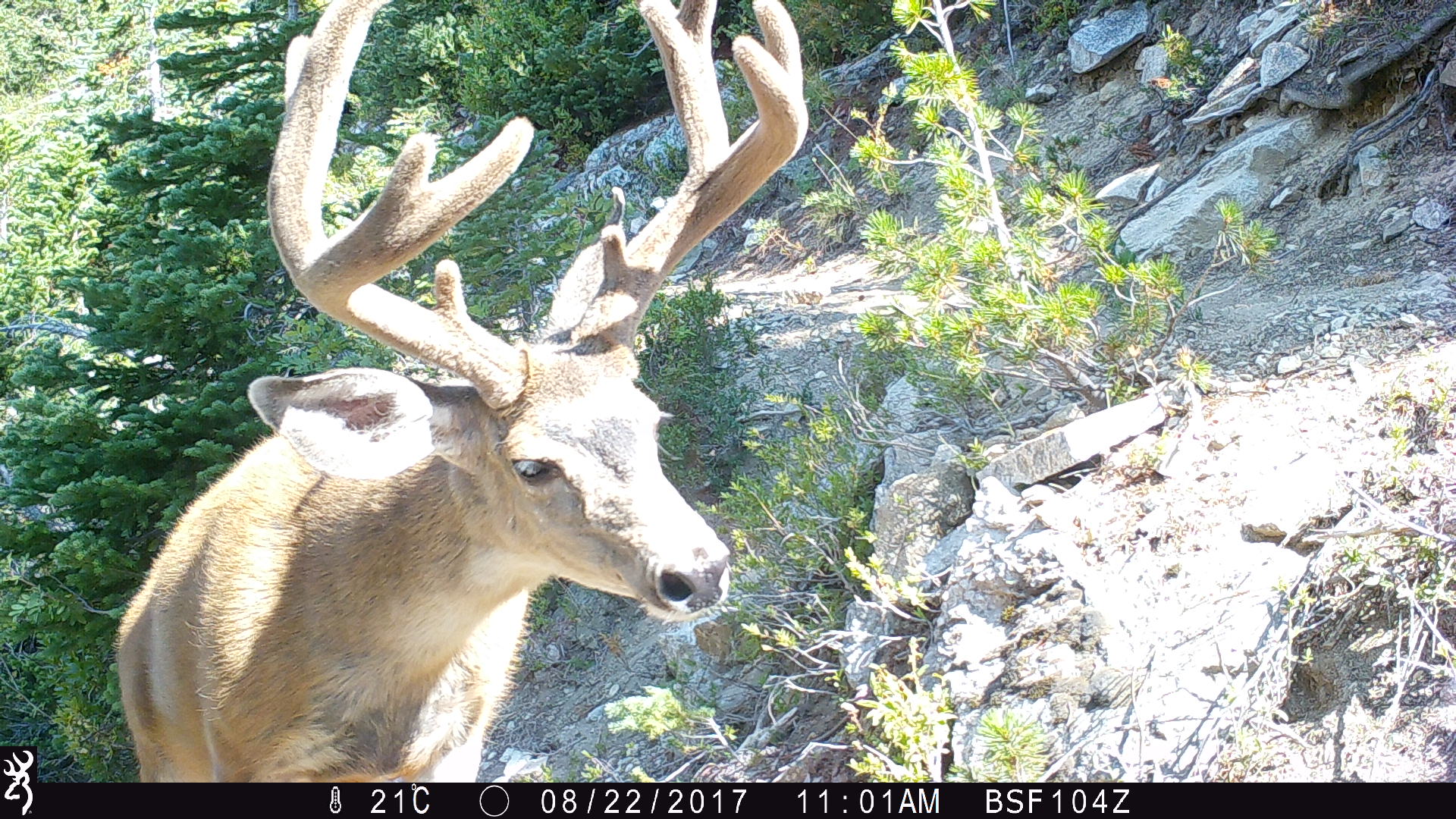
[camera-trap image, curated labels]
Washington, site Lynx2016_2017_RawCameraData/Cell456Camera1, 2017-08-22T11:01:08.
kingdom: Animalia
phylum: Chordata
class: Mammalia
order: Artiodactyla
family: Cervidae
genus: Odocoileus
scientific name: Odocoileus hemionus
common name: mule deer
Odocoileus hemionus (mule deer). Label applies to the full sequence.